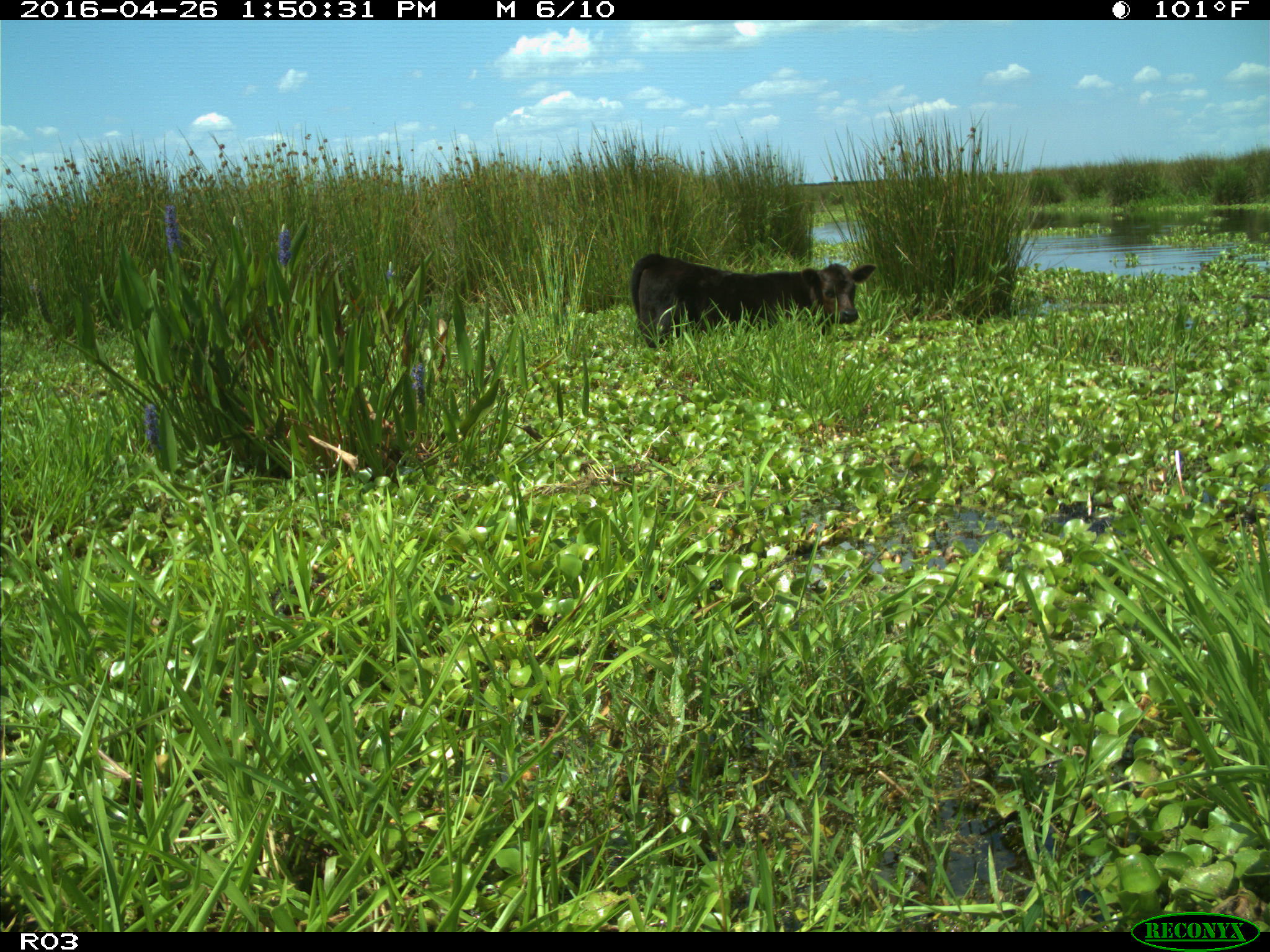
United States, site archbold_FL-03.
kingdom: Animalia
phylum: Chordata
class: Mammalia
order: Artiodactyla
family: Bovidae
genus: Bos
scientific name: Bos taurus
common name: domestic cow